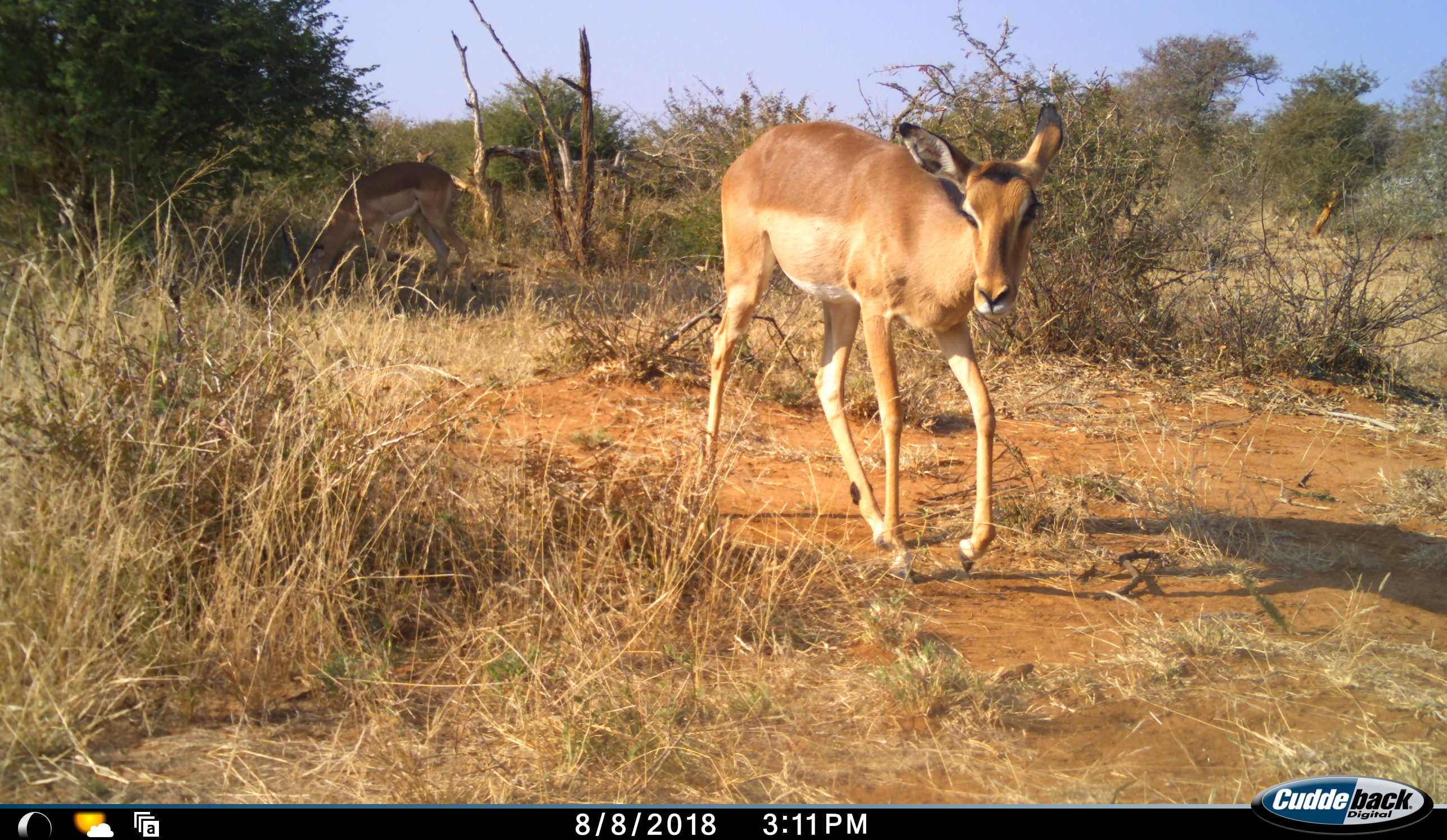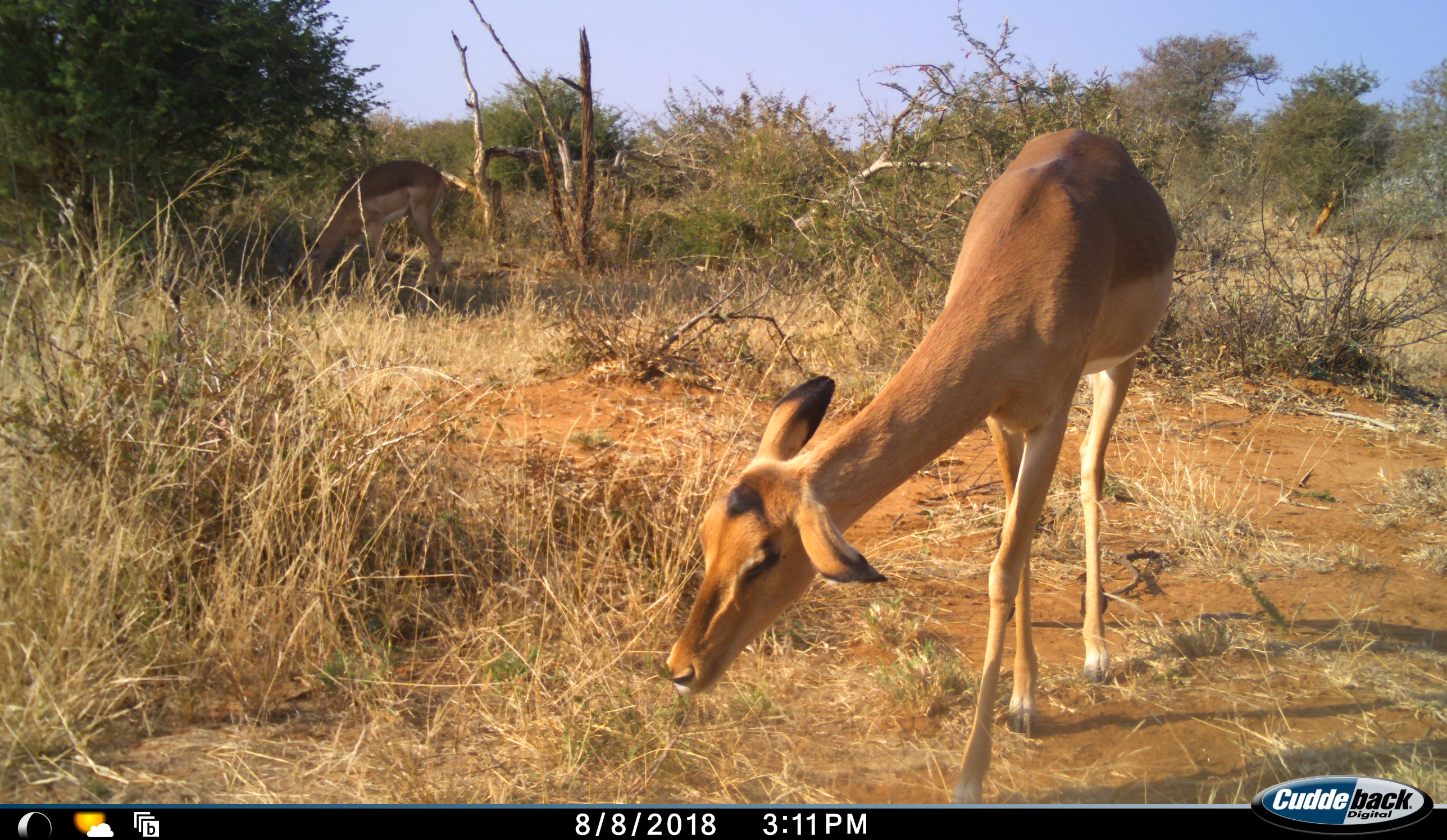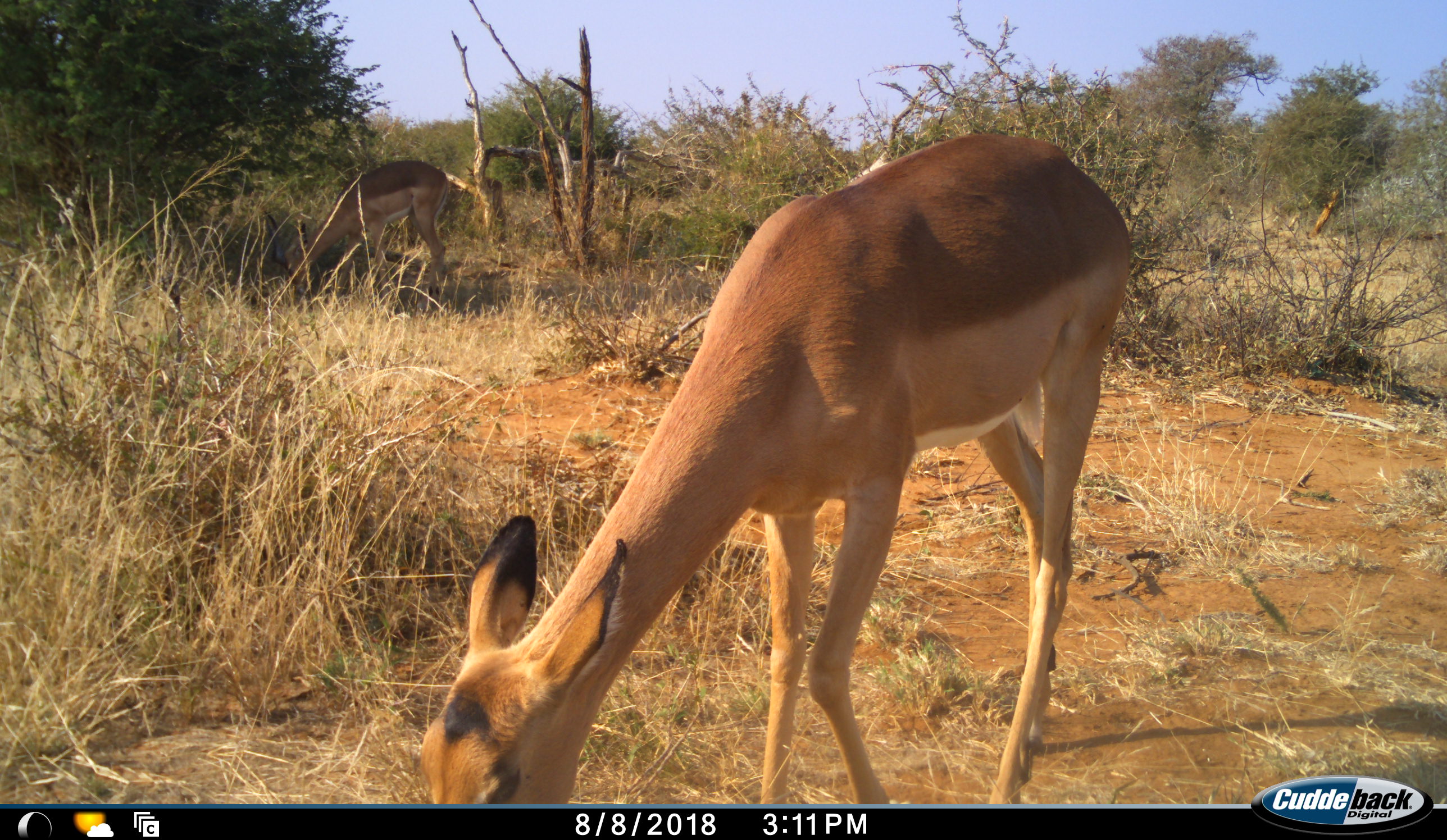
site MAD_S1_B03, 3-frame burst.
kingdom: Animalia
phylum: Chordata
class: Mammalia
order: Artiodactyla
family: Bovidae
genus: Aepyceros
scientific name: Aepyceros melampus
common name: impala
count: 2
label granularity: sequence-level